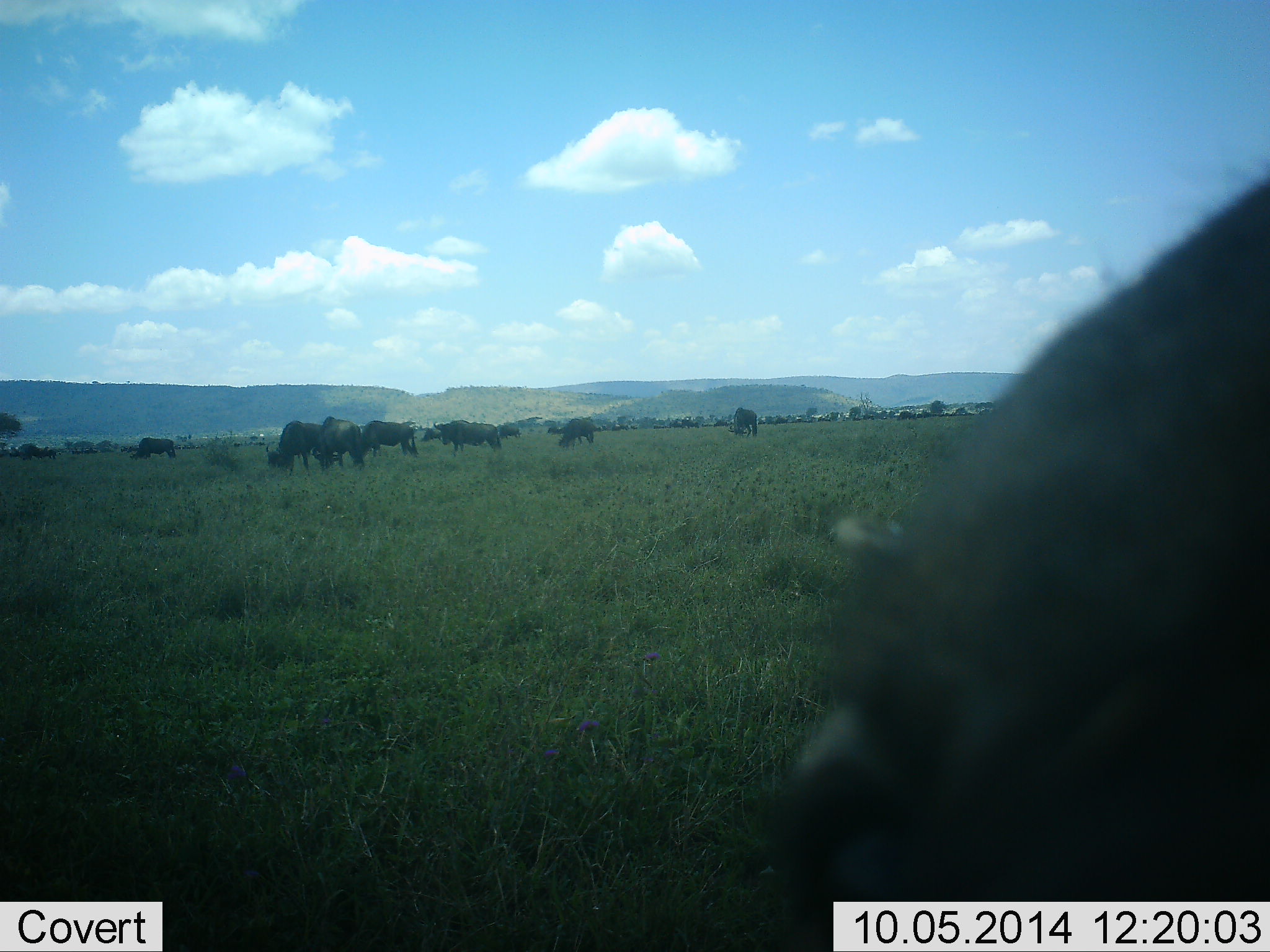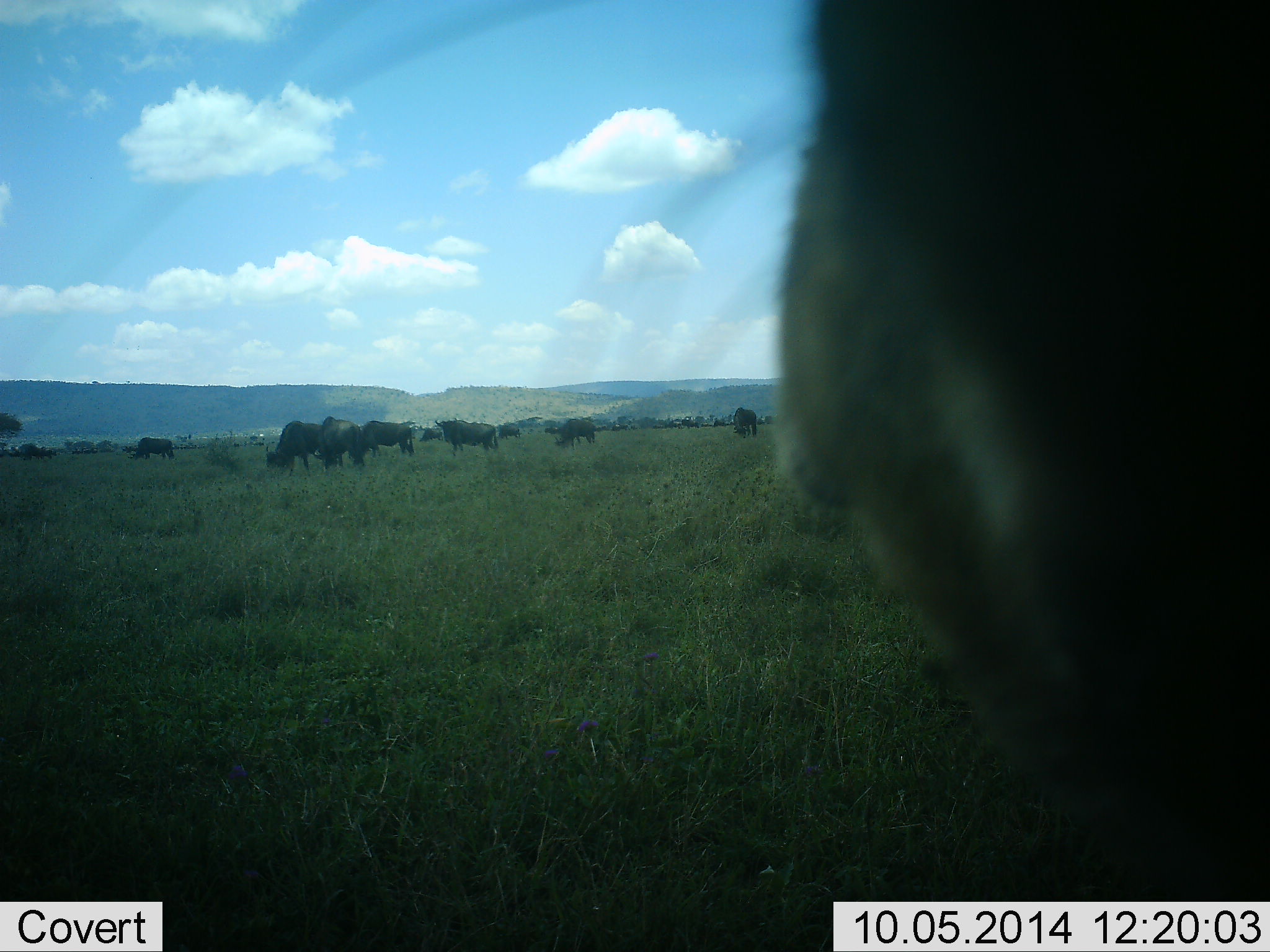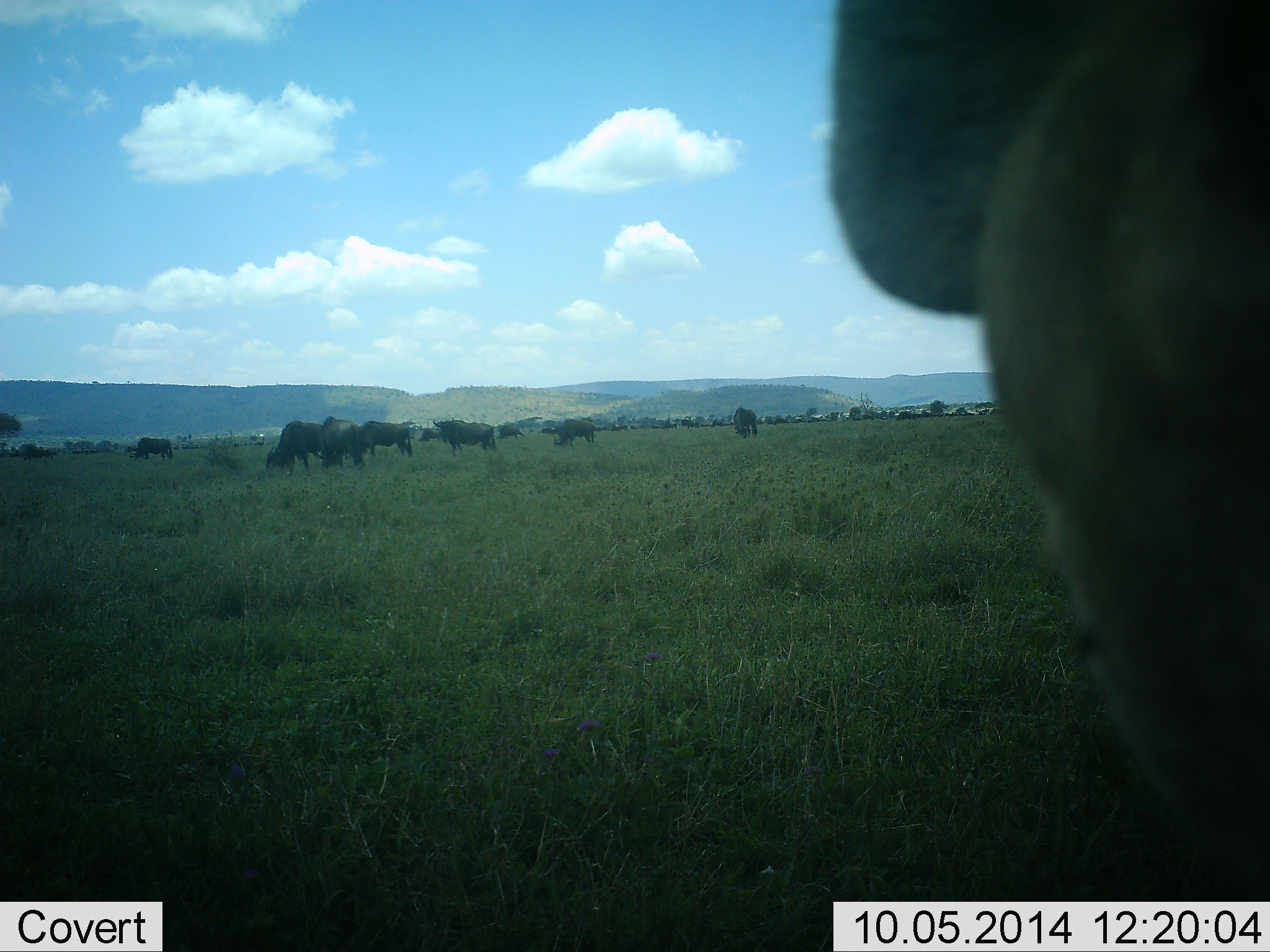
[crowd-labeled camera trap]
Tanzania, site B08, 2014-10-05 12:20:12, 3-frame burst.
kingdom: Animalia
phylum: Chordata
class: Mammalia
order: Artiodactyla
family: Bovidae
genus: Connochaetes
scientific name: Connochaetes taurinus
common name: blue wildebeest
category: wildebeest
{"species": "wildebeest (blue wildebeest) (Connochaetes taurinus)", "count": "11-50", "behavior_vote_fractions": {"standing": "64%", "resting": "0%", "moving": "18%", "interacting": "0%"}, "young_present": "0%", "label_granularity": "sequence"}